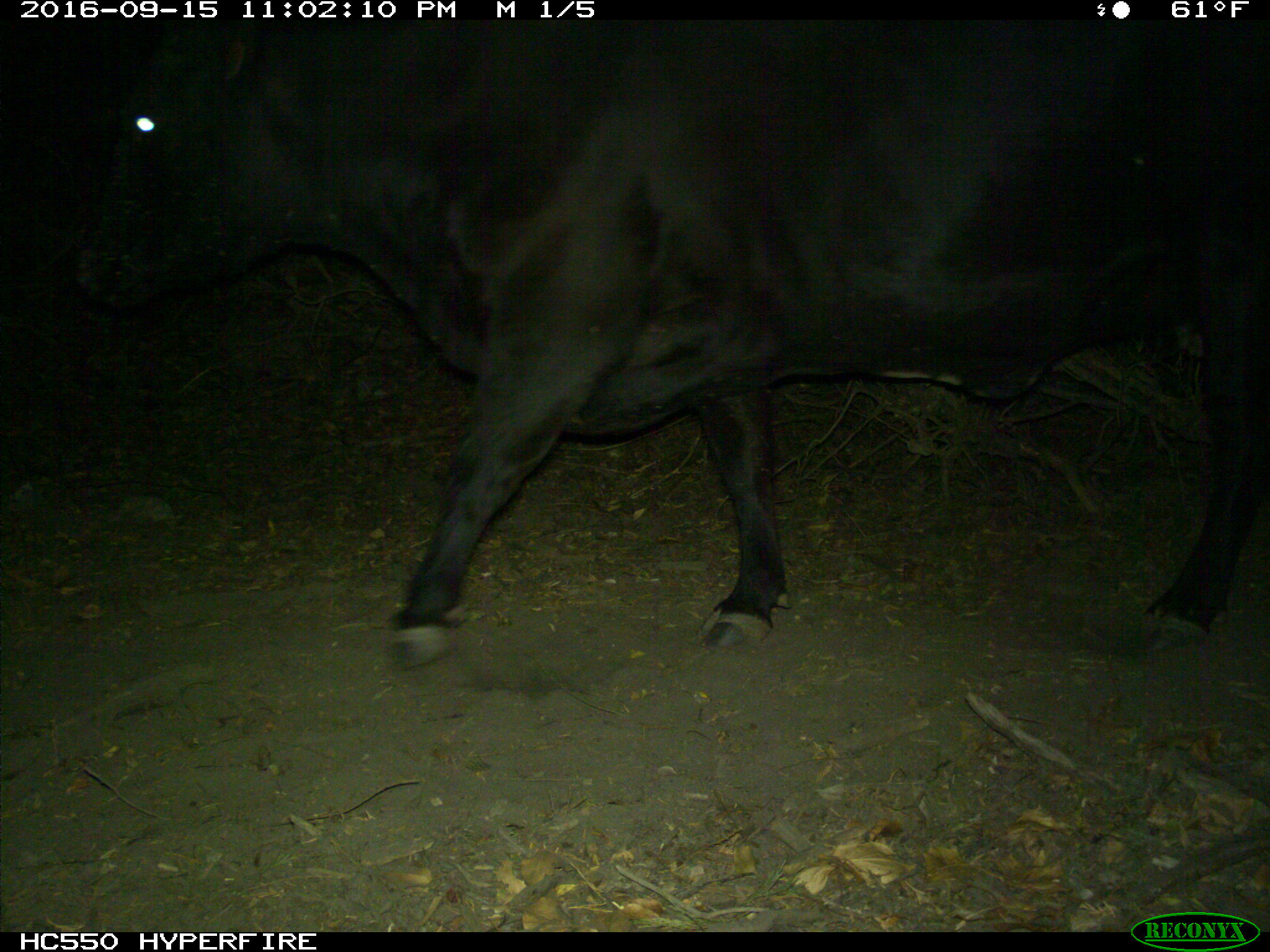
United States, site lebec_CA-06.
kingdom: Animalia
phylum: Chordata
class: Mammalia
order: Artiodactyla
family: Bovidae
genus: Bos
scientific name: Bos taurus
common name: domestic cow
Bos taurus (domestic cow).